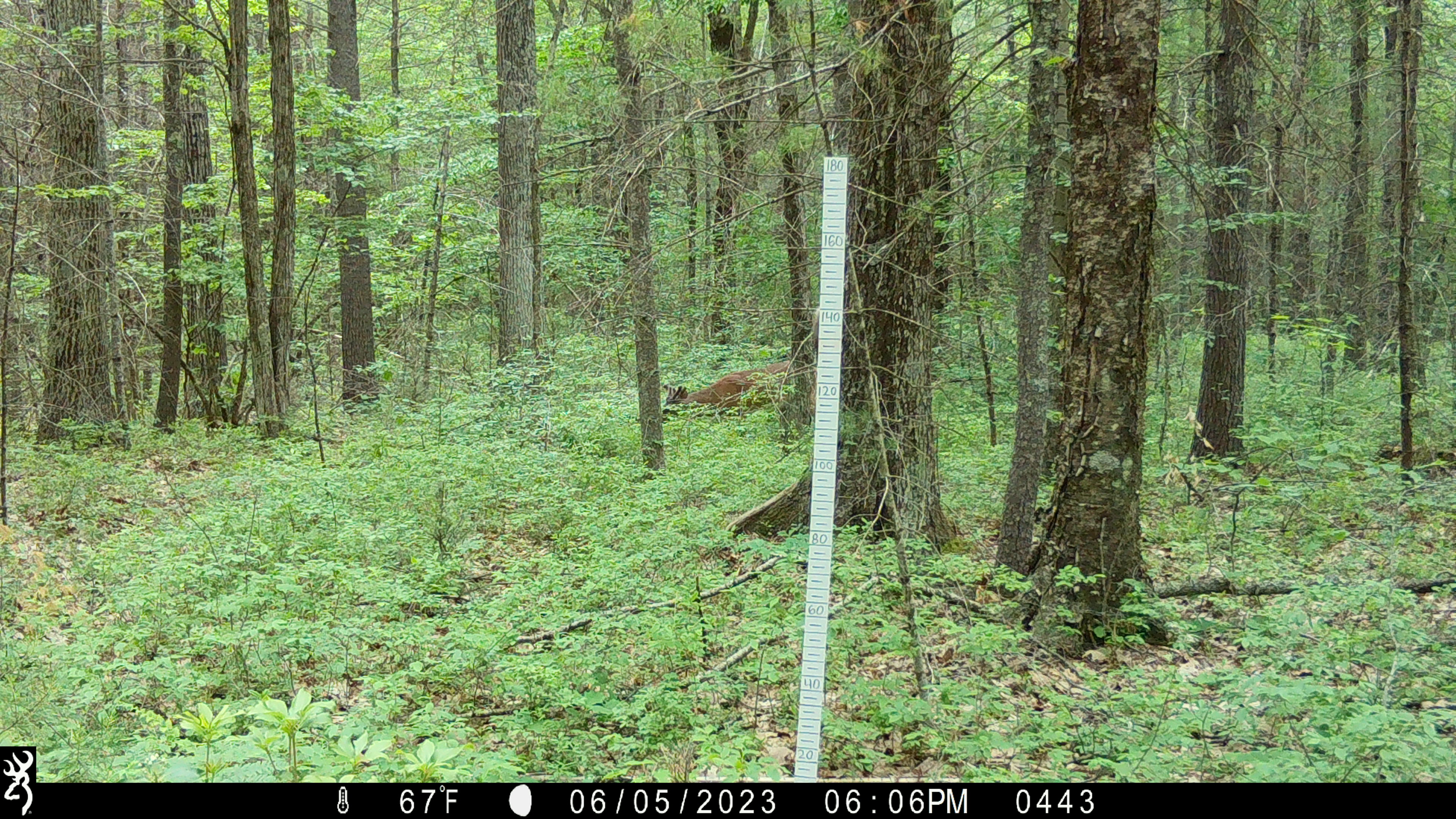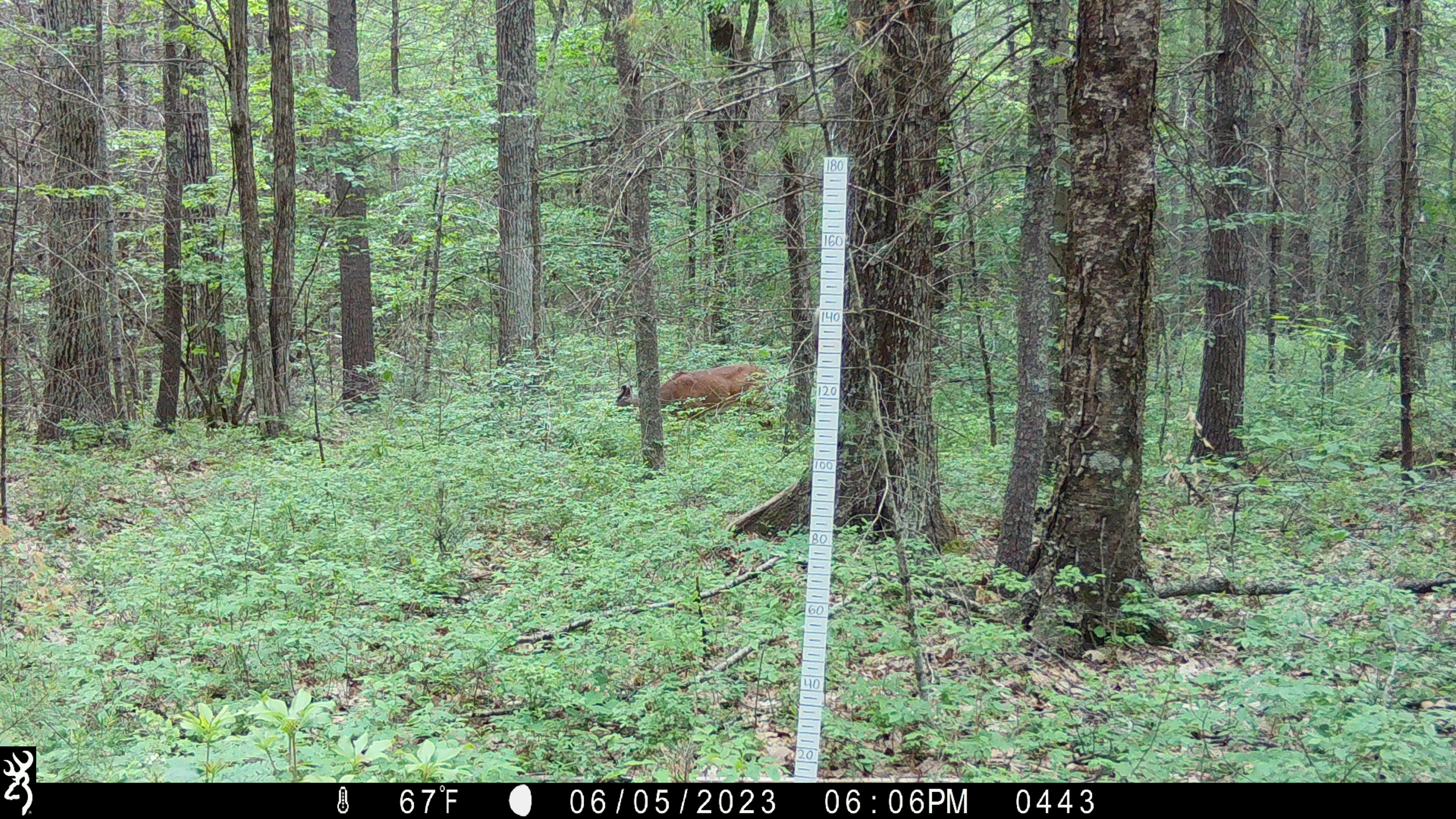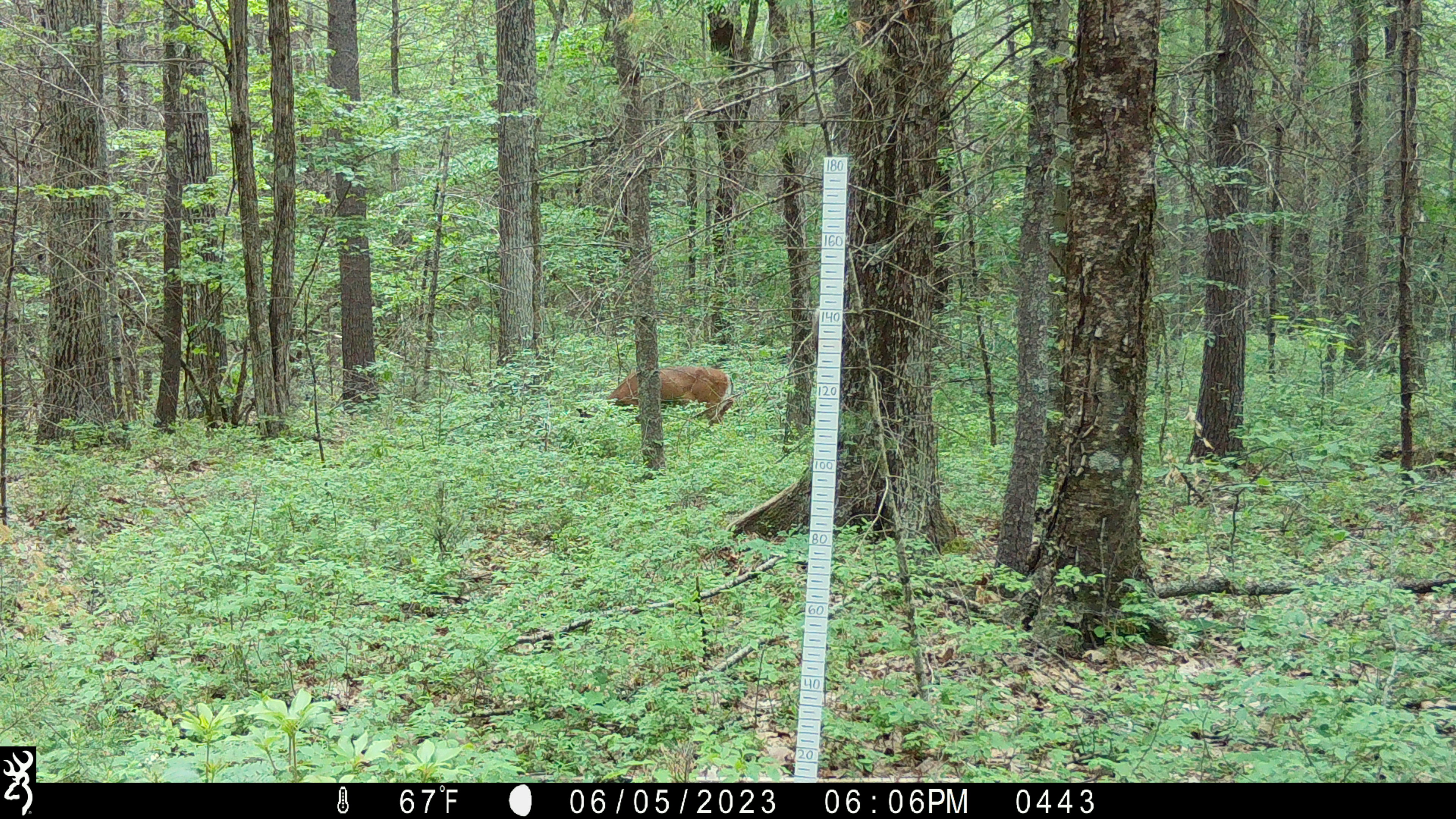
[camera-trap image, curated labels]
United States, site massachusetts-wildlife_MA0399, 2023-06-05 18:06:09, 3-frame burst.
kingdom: Animalia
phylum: Chordata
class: Mammalia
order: Artiodactyla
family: Cervidae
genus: Odocoileus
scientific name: Odocoileus virginianus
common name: white-tailed deer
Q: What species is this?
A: White-tailed deer (Odocoileus virginianus).